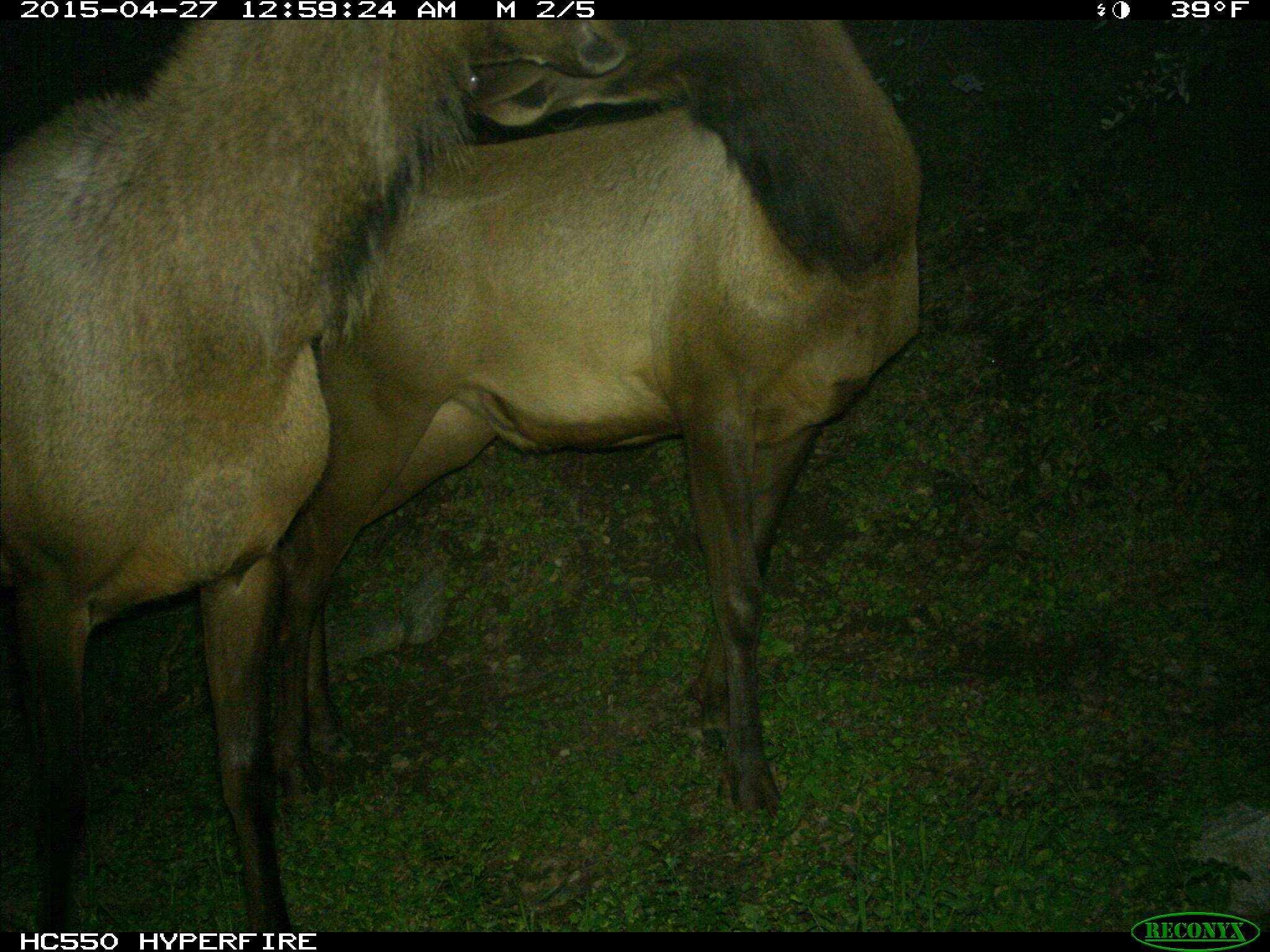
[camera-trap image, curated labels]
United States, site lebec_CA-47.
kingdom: Animalia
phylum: Chordata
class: Mammalia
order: Artiodactyla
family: Cervidae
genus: Cervus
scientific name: Cervus canadensis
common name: elk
Cervus canadensis (elk).